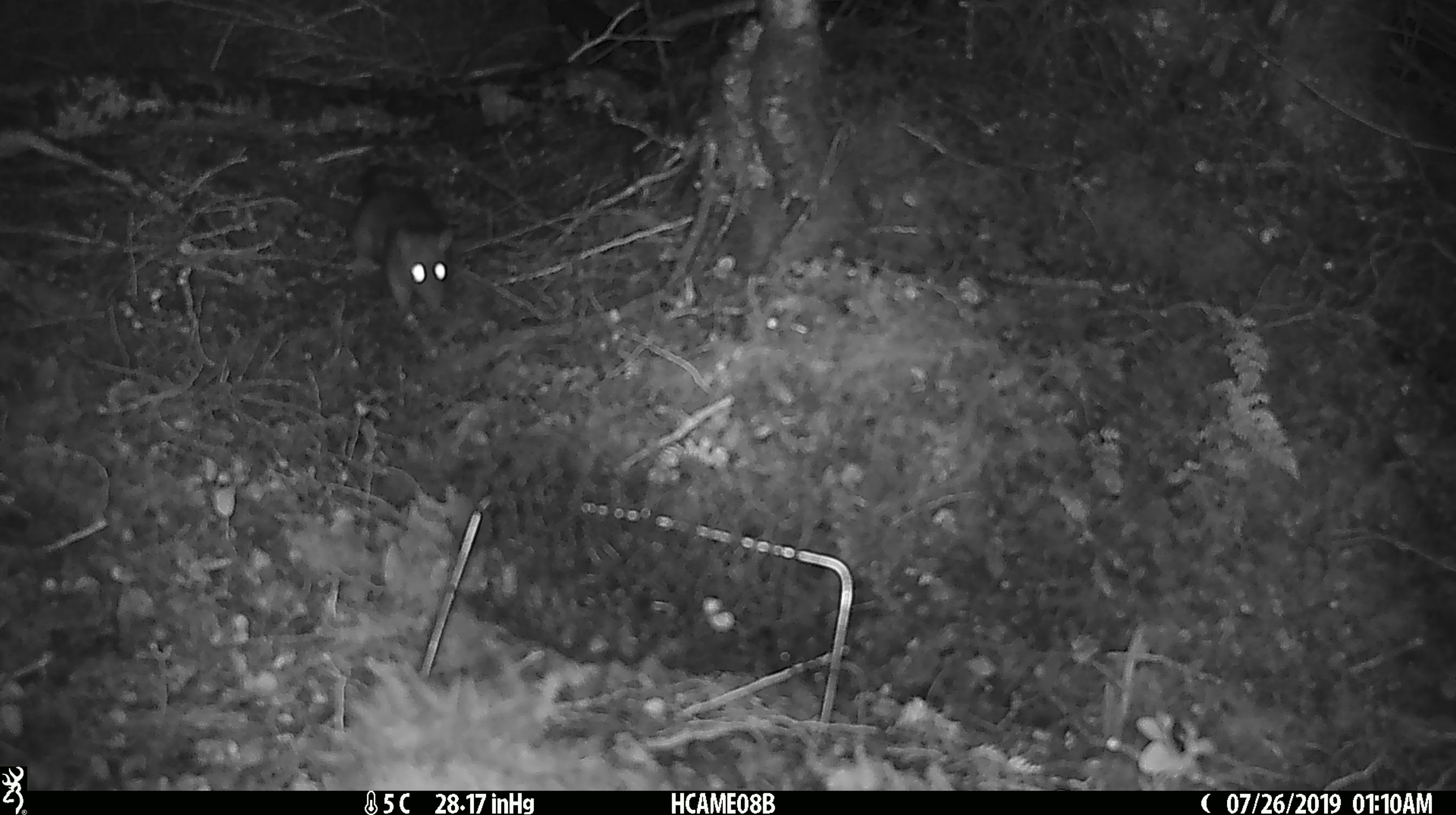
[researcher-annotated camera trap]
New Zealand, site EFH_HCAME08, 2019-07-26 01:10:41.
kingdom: Animalia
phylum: Chordata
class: Mammalia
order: Rodentia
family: Muridae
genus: Rattus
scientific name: Rattus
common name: rat